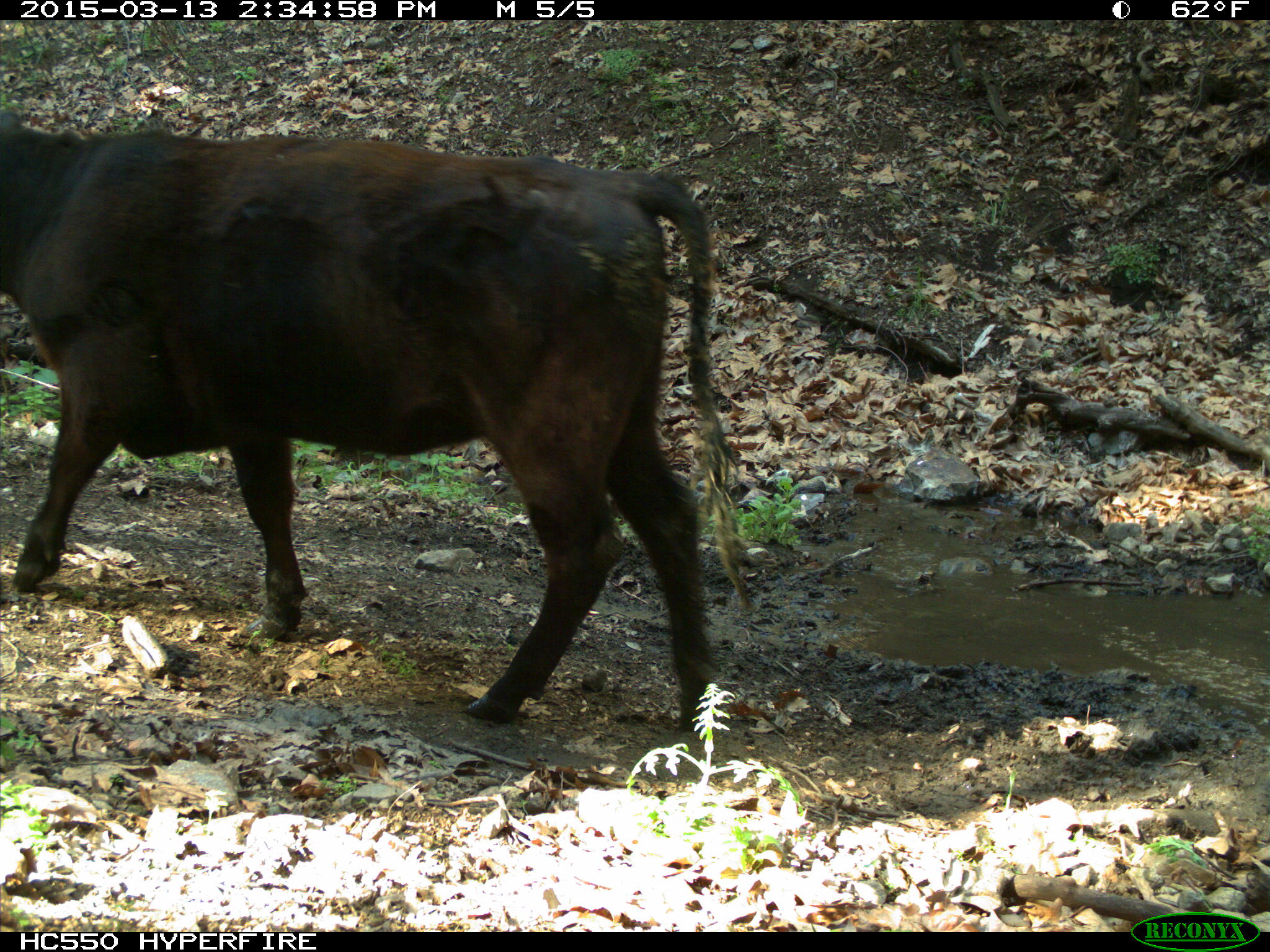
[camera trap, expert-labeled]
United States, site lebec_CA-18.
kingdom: Animalia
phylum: Chordata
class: Mammalia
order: Artiodactyla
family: Bovidae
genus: Bos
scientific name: Bos taurus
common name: domestic cow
Bos taurus (domestic cow).